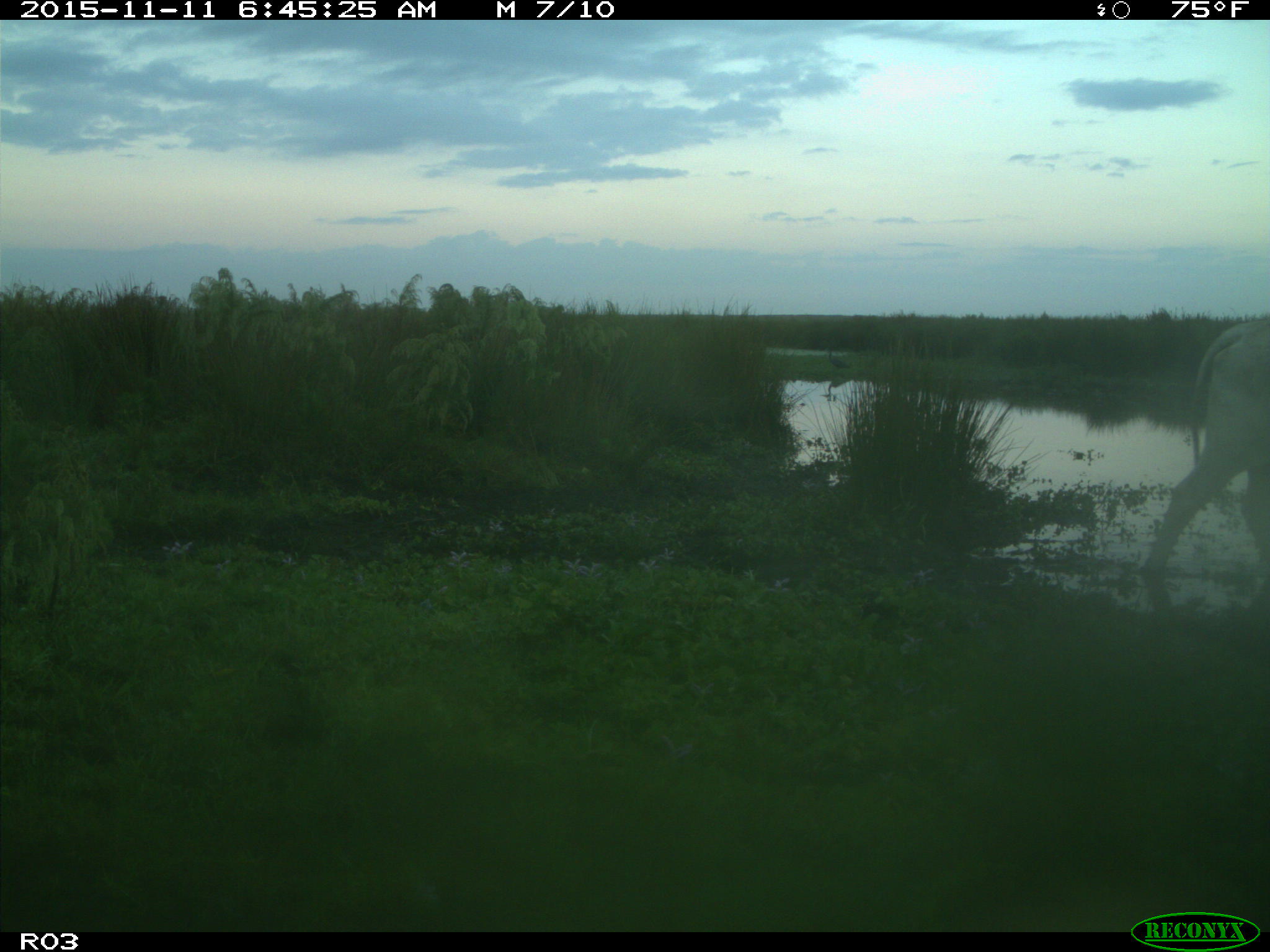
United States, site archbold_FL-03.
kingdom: Animalia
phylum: Chordata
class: Mammalia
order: Artiodactyla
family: Bovidae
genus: Bos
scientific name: Bos taurus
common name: domestic cow